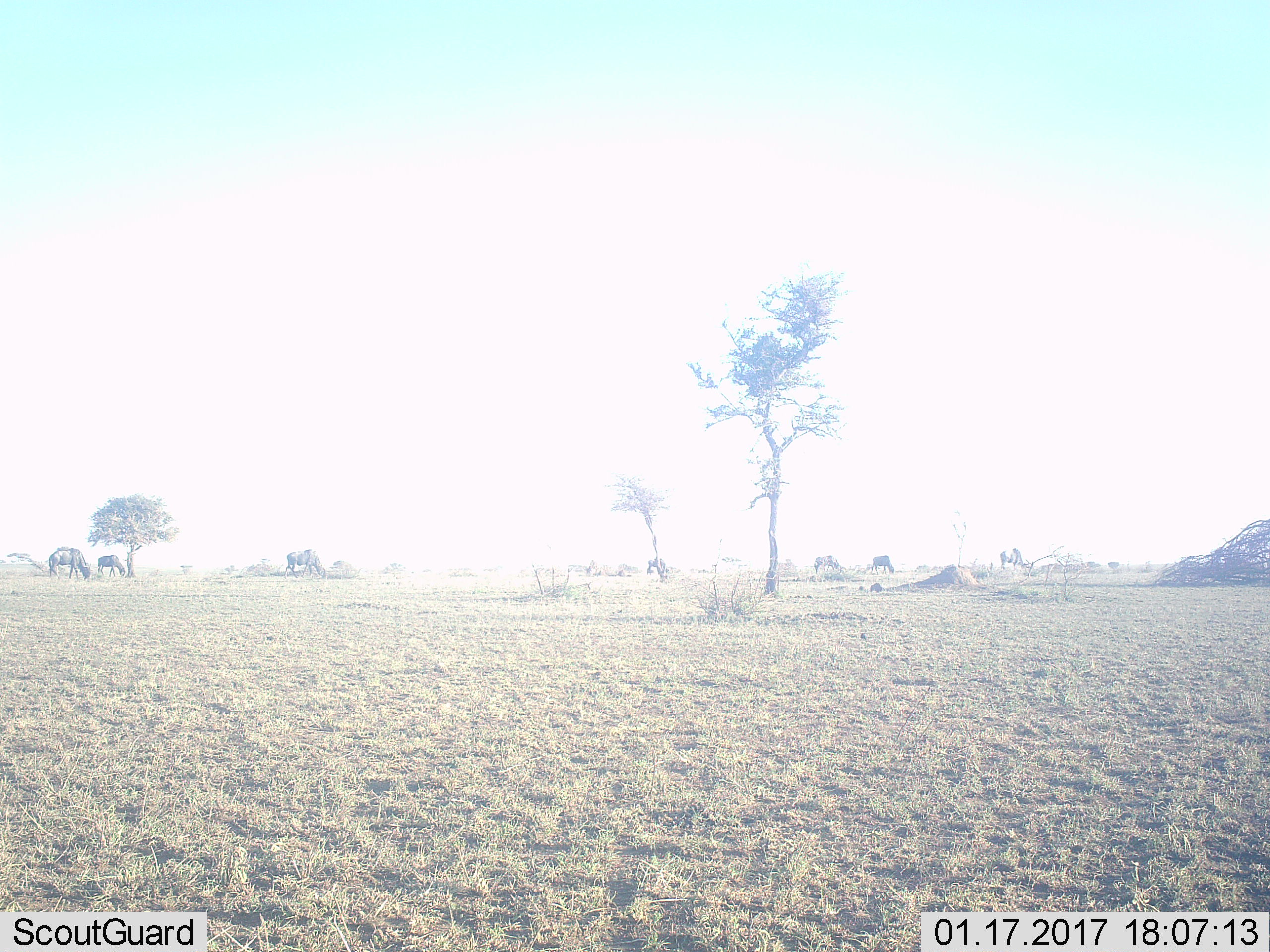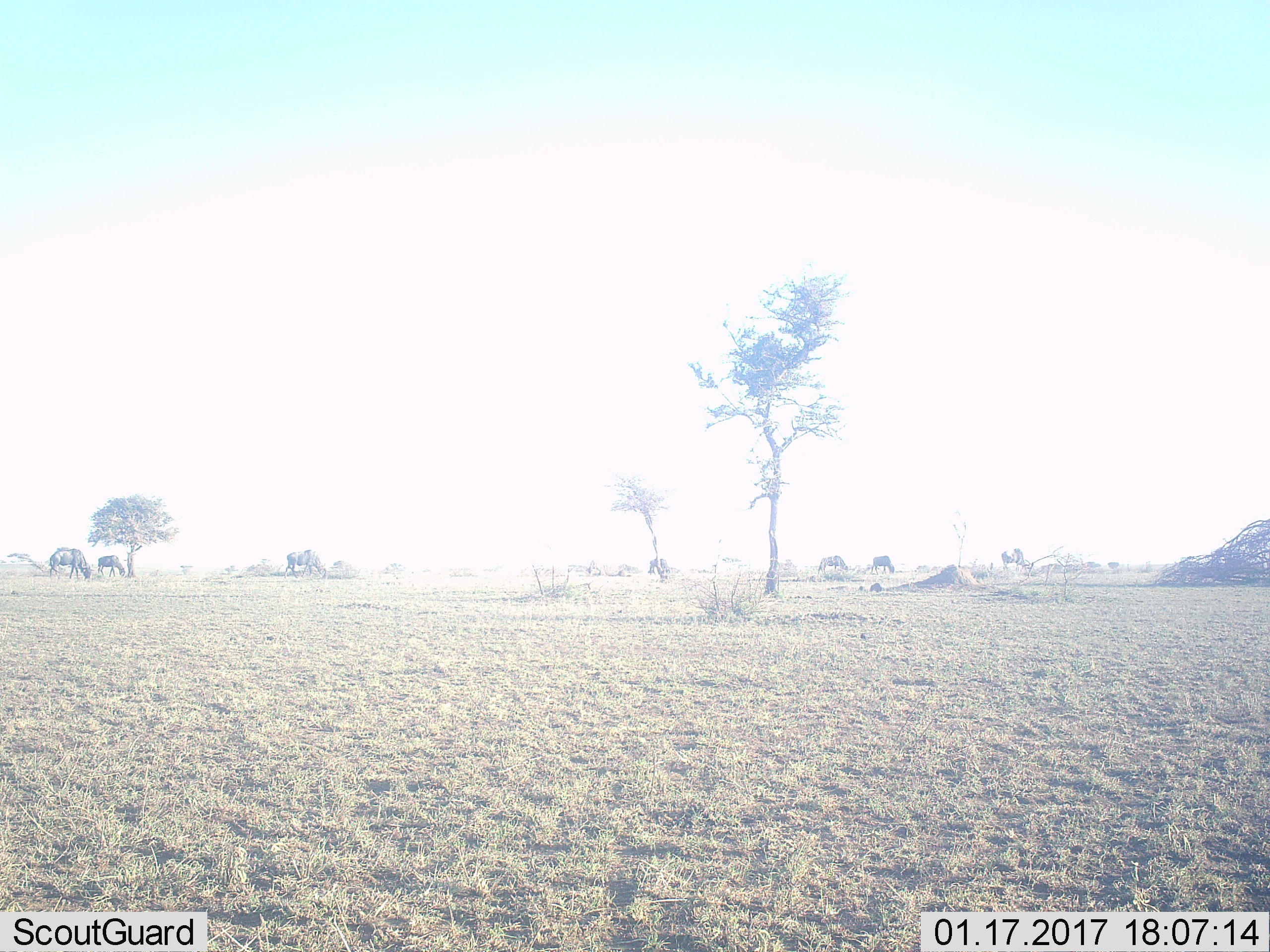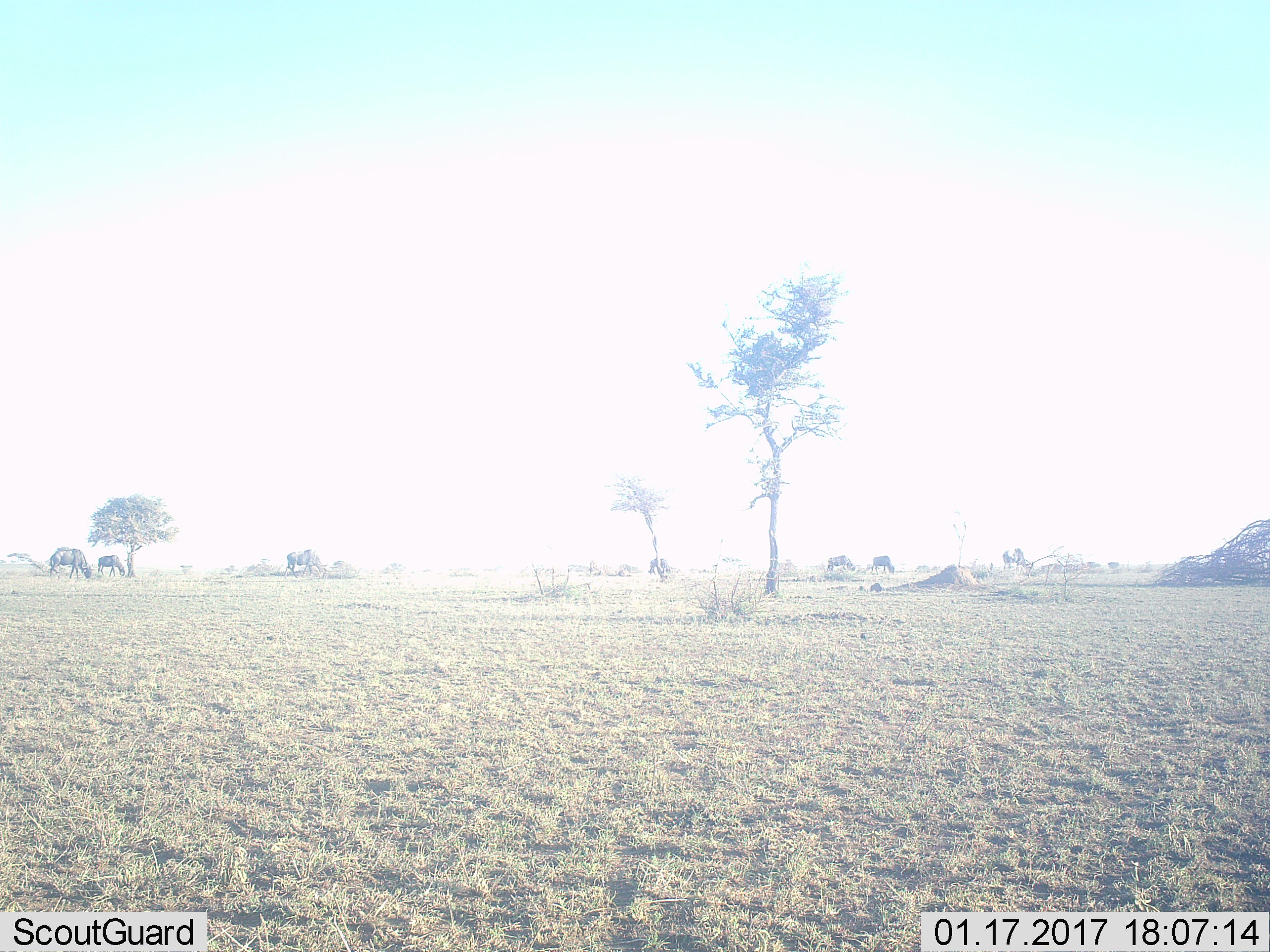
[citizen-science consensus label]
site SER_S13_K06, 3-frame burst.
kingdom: Animalia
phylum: Chordata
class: Mammalia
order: Artiodactyla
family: Bovidae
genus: Connochaetes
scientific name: Connochaetes taurinus taurinus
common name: blue wildebeest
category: wildebeestblue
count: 7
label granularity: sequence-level